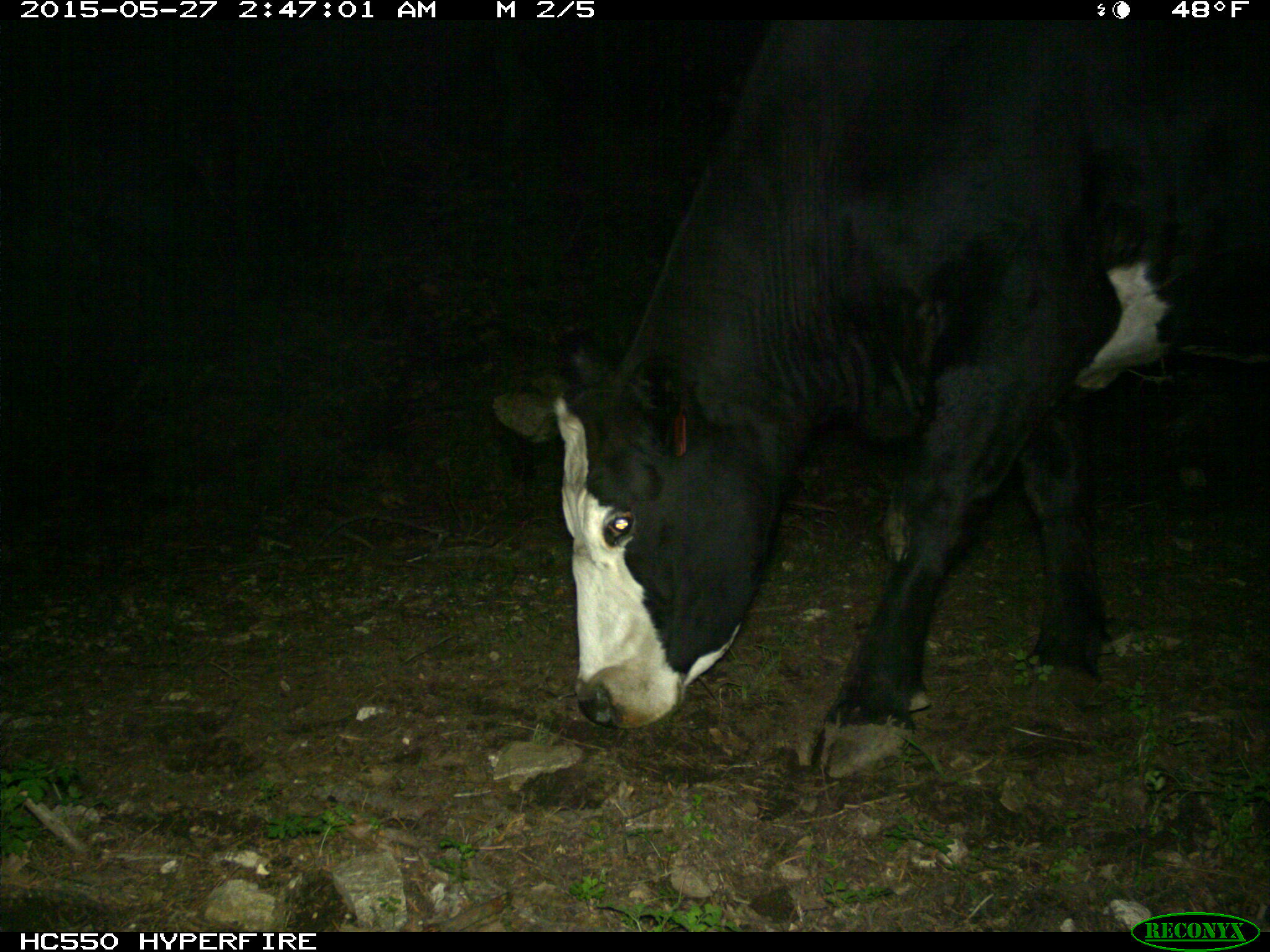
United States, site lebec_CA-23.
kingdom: Animalia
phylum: Chordata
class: Mammalia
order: Artiodactyla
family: Bovidae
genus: Bos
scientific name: Bos taurus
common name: domestic cow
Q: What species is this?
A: Bos taurus (domestic cow).